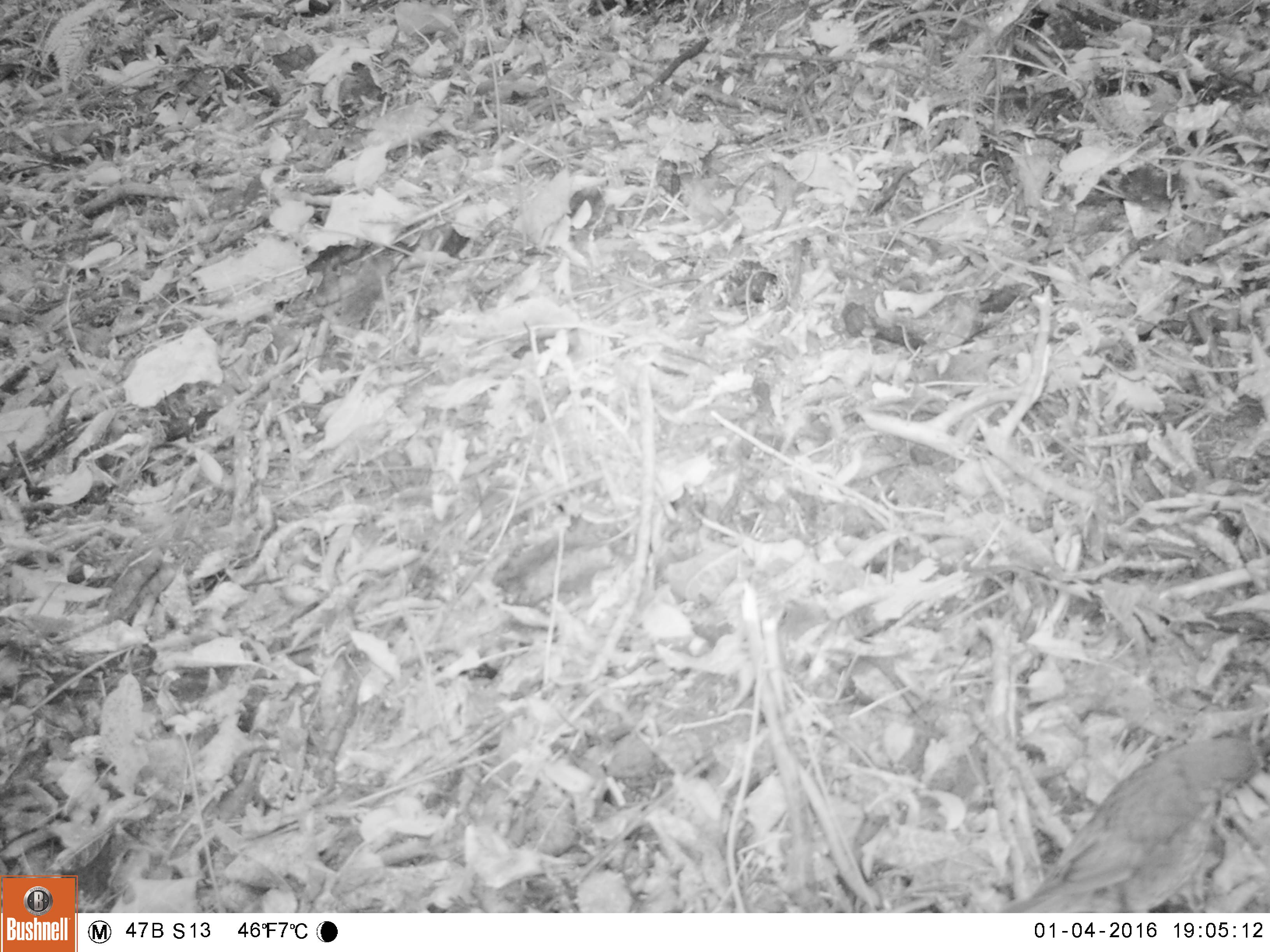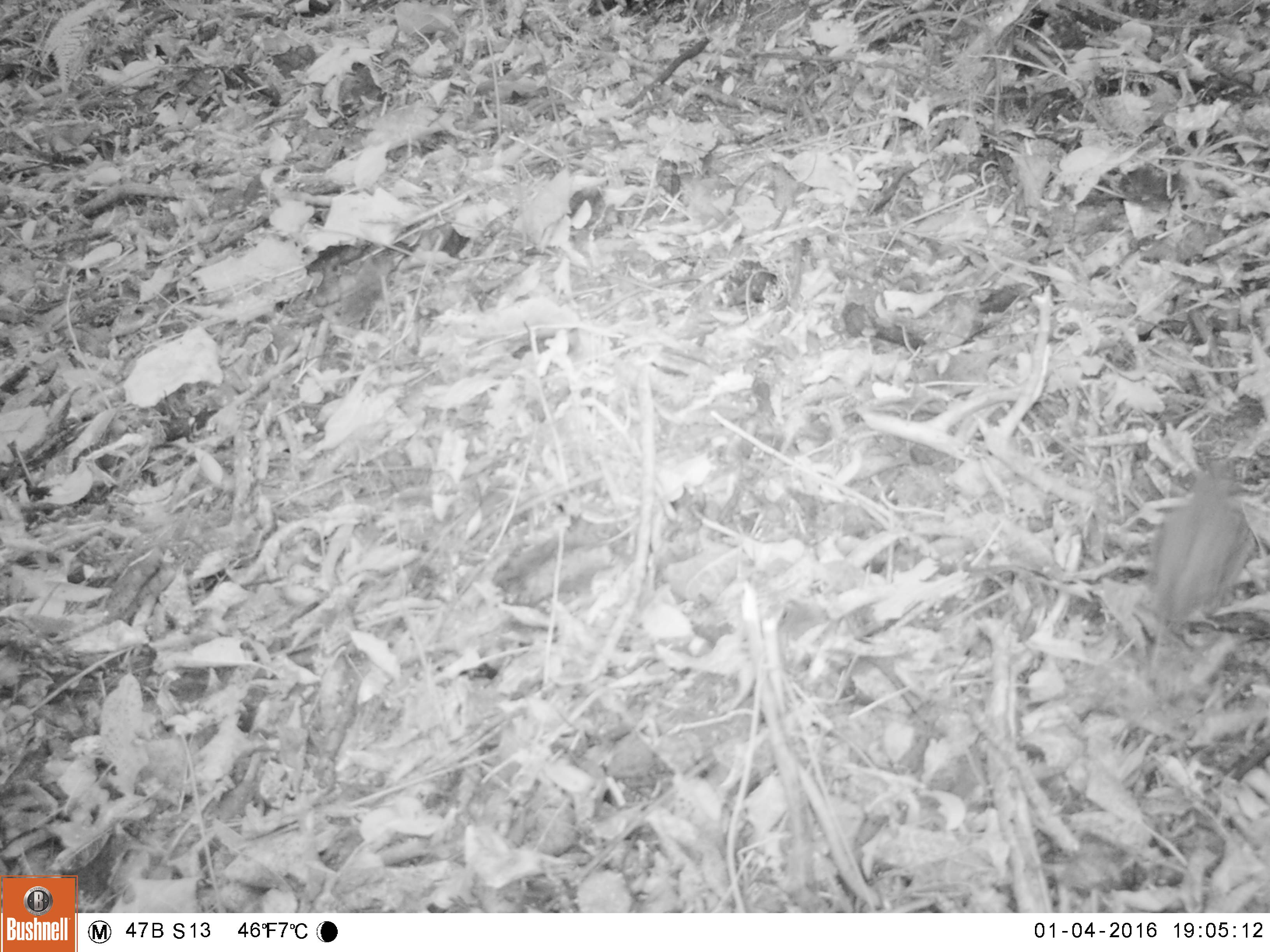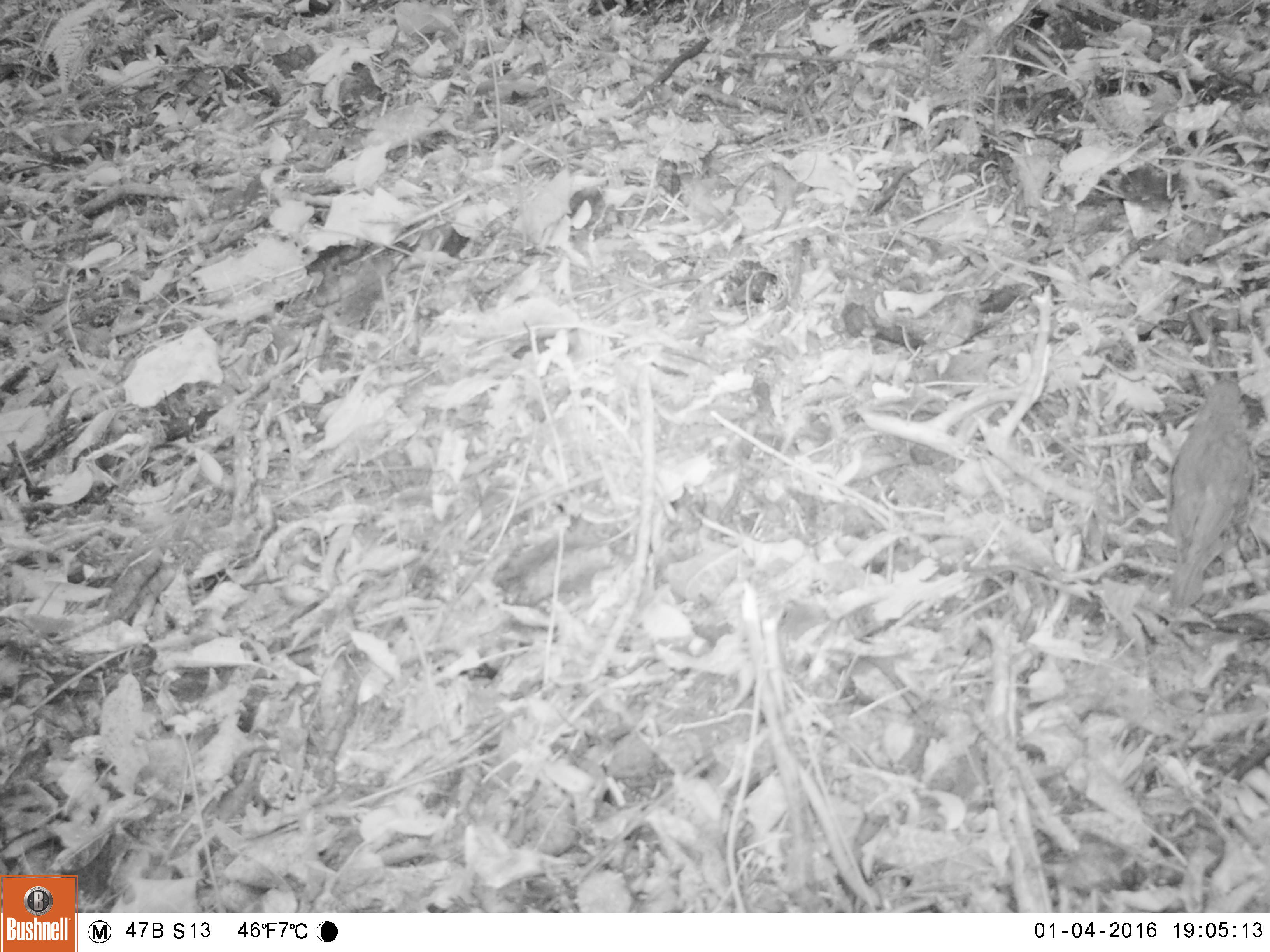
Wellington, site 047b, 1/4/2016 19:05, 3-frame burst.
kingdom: Animalia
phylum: Chordata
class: Aves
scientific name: Aves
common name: bird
Bird (Aves).